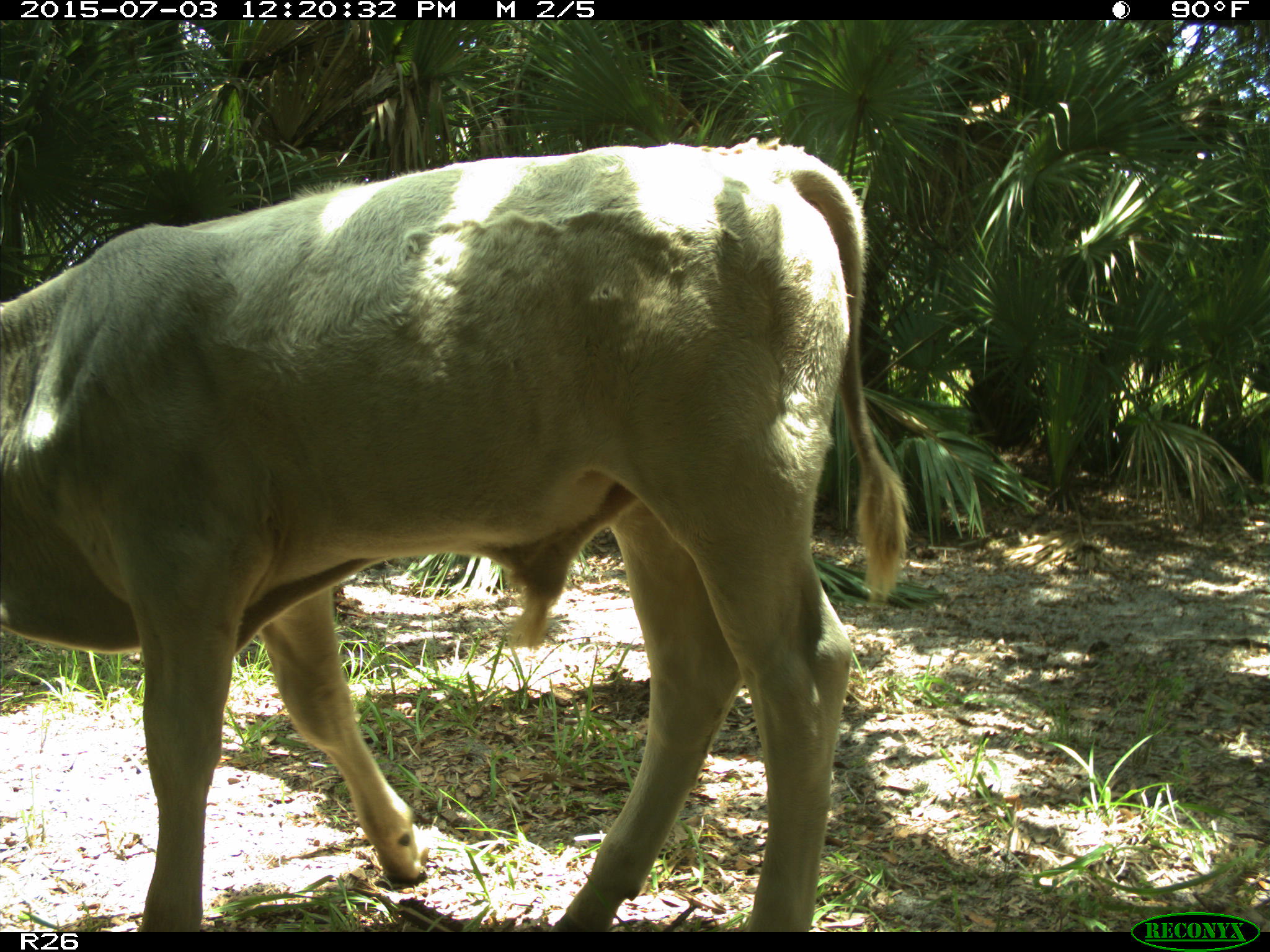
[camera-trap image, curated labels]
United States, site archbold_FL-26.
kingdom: Animalia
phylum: Chordata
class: Mammalia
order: Artiodactyla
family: Bovidae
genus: Bos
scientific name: Bos taurus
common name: domestic cow